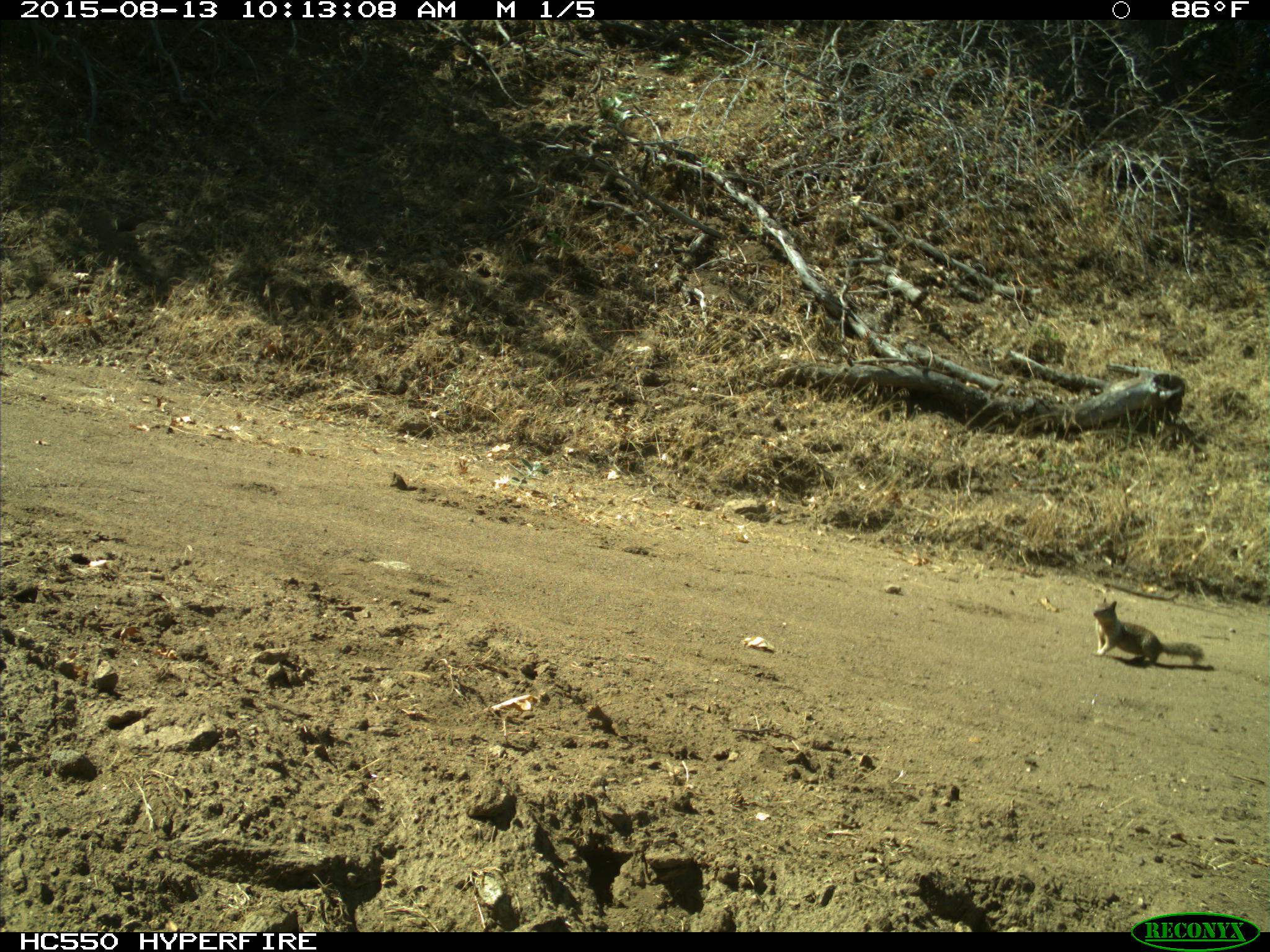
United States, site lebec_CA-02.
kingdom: Animalia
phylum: Chordata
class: Mammalia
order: Rodentia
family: Sciuridae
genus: Otospermophilus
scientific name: Otospermophilus beecheyi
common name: california ground squirrel